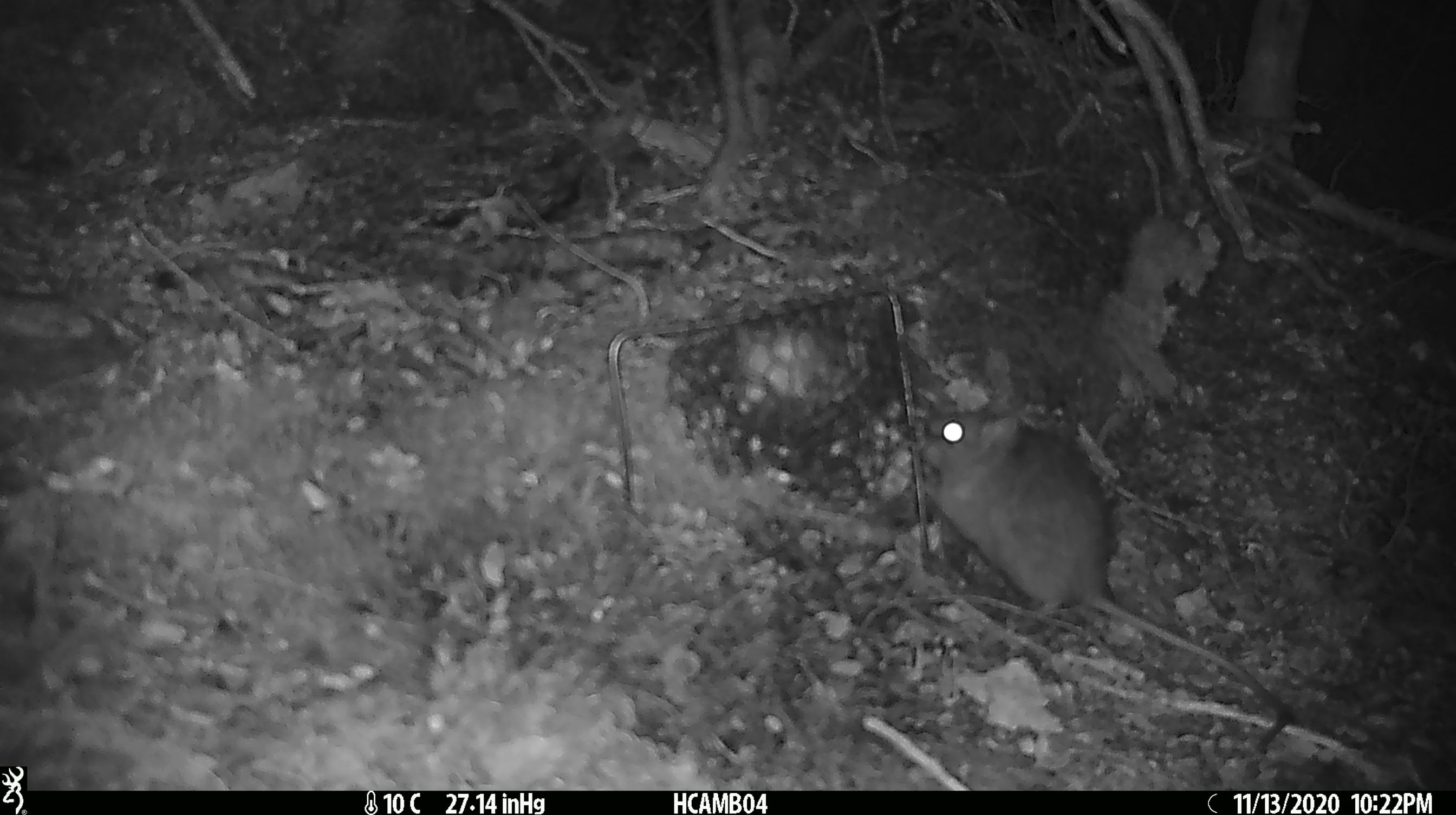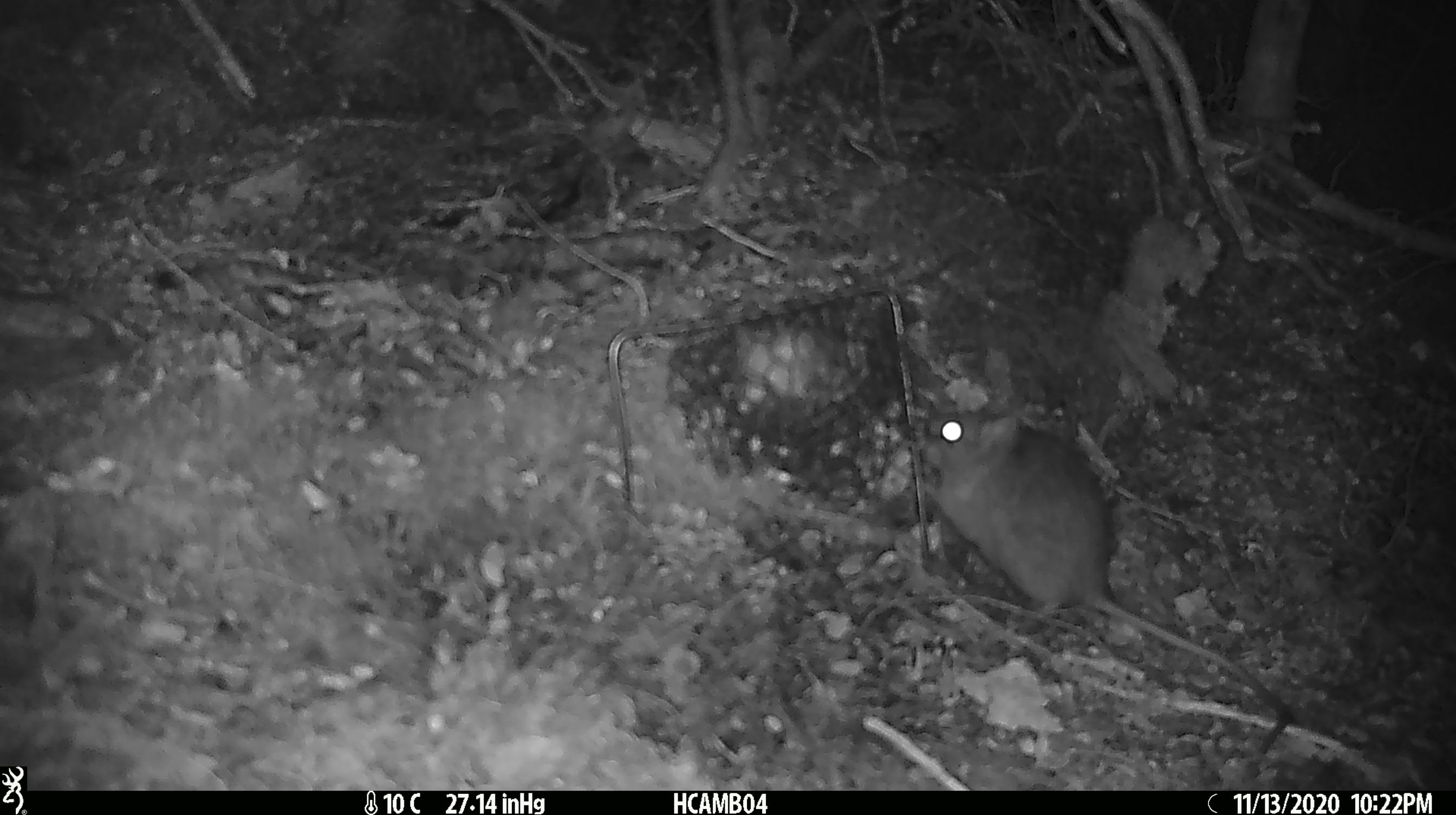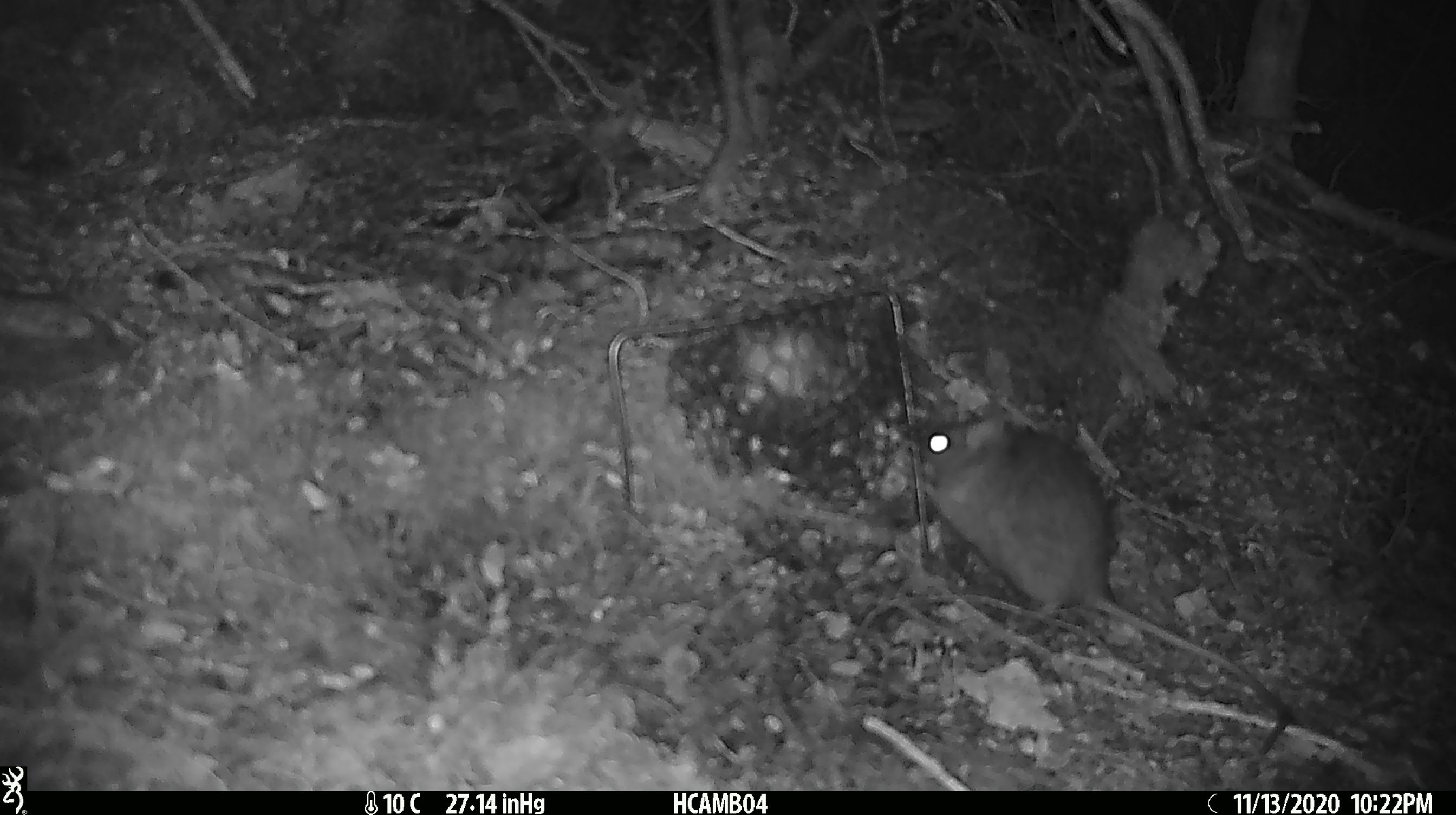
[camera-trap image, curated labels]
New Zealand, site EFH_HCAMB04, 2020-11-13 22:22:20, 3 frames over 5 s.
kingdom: Animalia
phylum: Chordata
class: Mammalia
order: Rodentia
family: Muridae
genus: Rattus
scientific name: Rattus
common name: rat